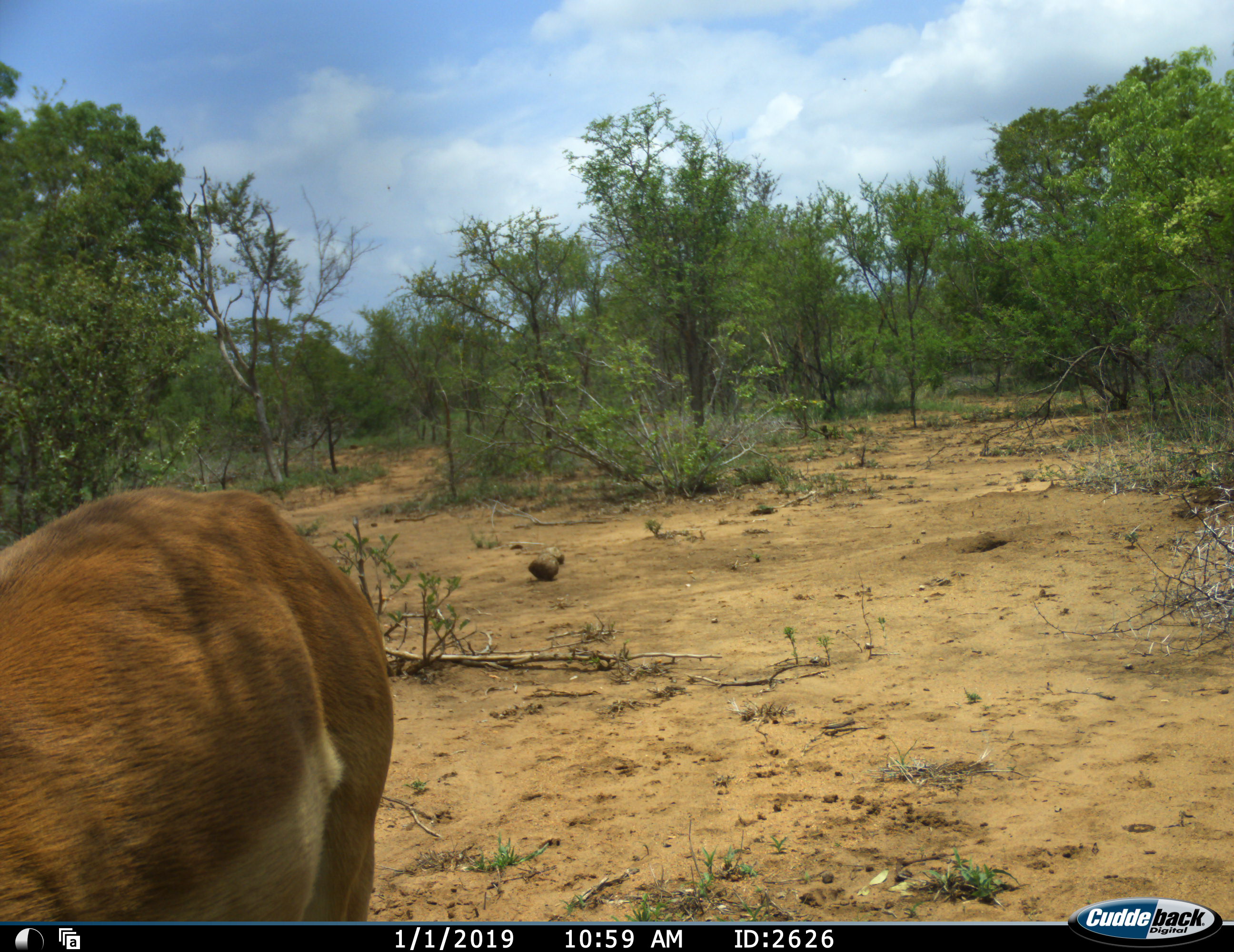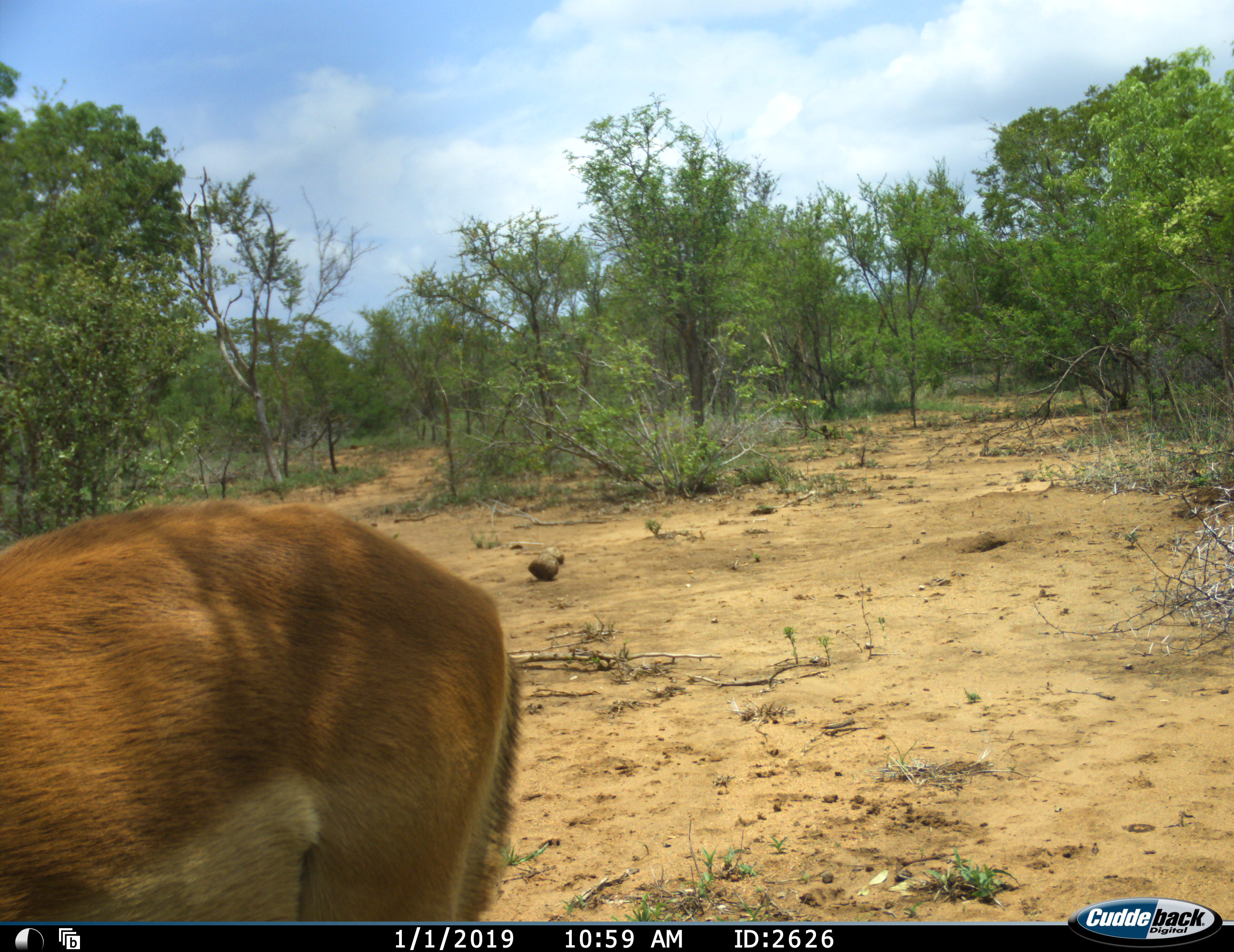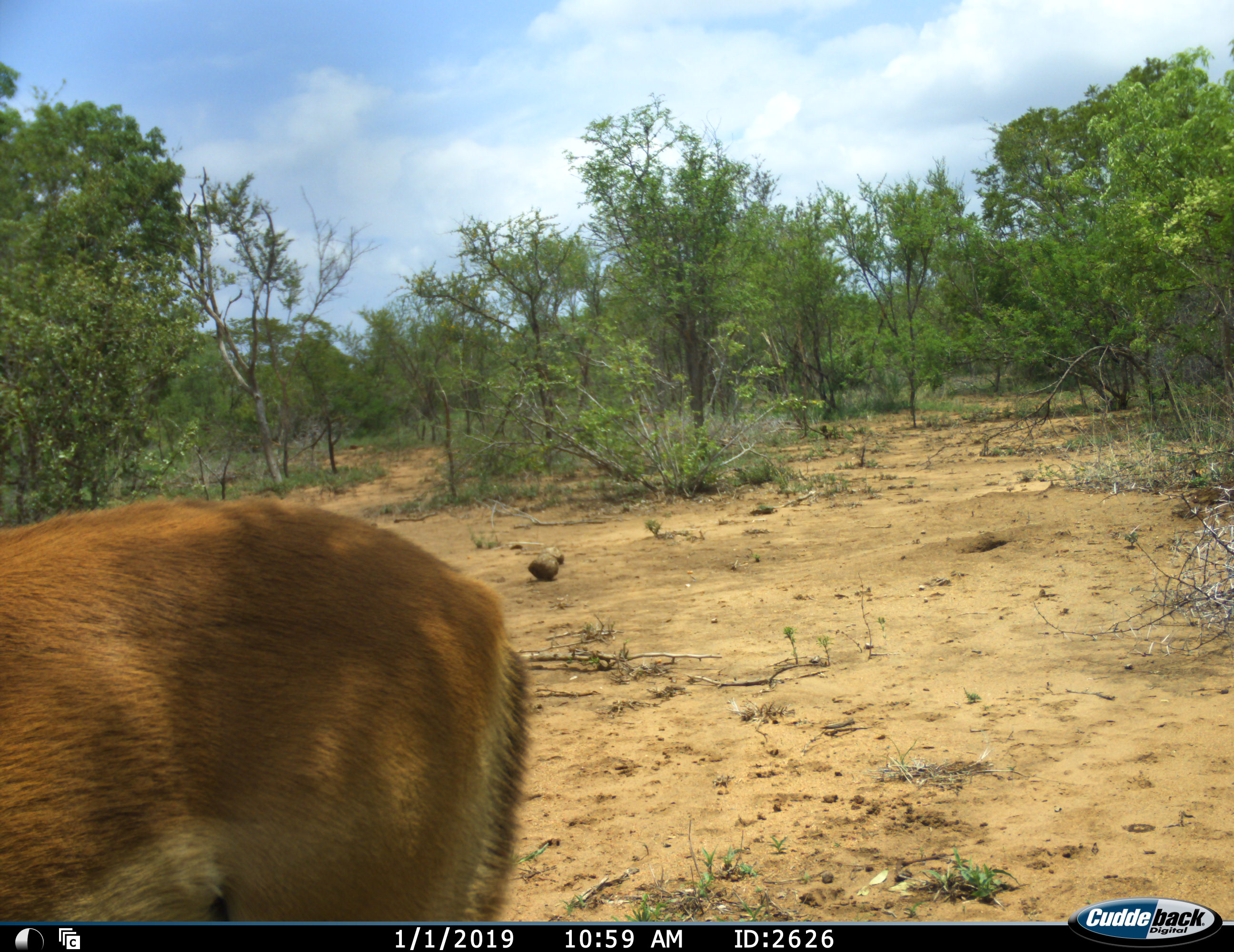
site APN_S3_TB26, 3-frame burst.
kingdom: Animalia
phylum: Chordata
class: Mammalia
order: Artiodactyla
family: Bovidae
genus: Aepyceros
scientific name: Aepyceros melampus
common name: impala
Impala (Aepyceros melampus), count 1. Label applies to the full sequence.